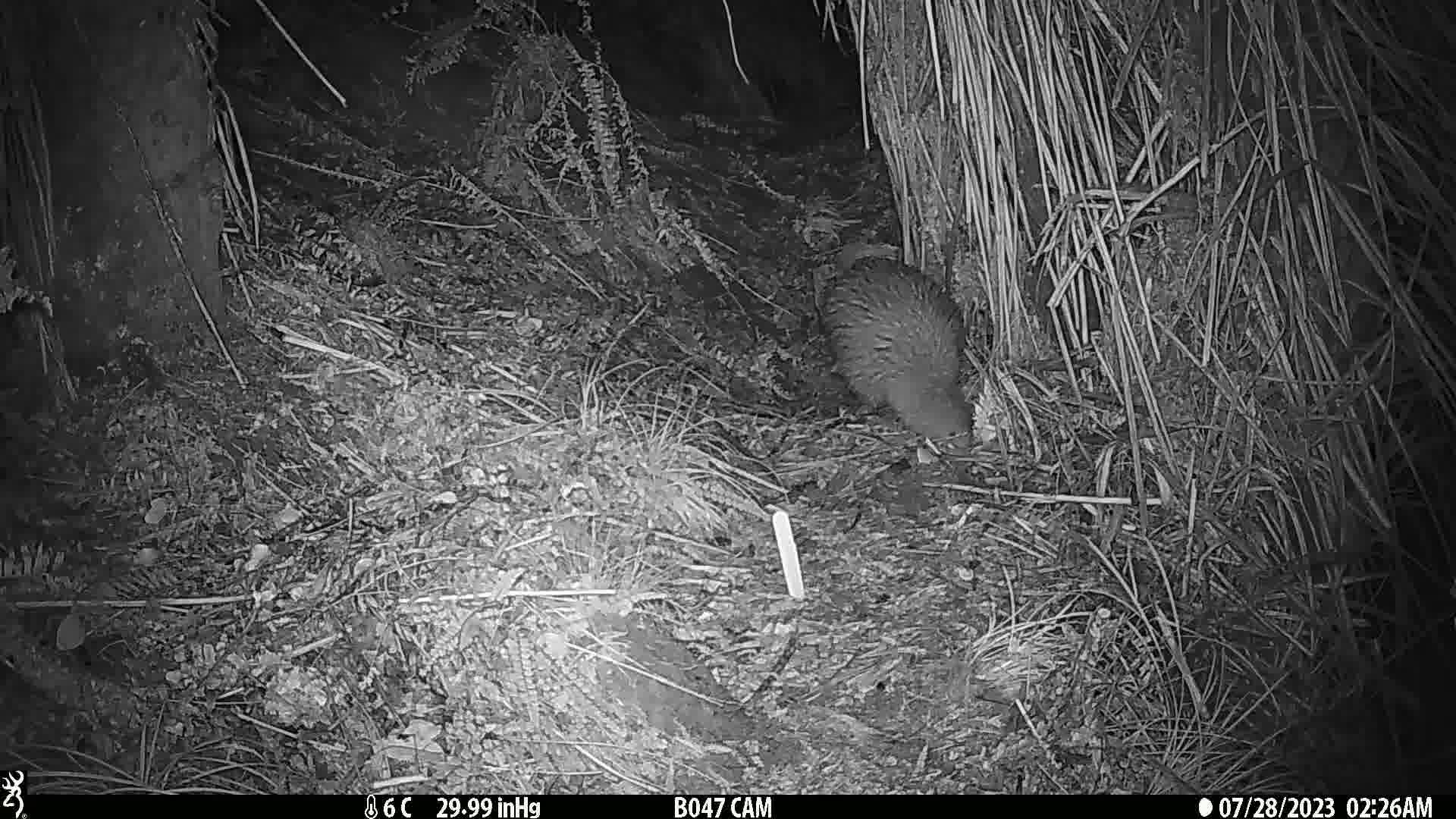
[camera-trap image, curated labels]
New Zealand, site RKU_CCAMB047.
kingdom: Animalia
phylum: Chordata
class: Aves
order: Apterygiformes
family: Apterygidae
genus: Apteryx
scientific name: Apteryx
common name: kiwi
Kiwi (Apteryx).